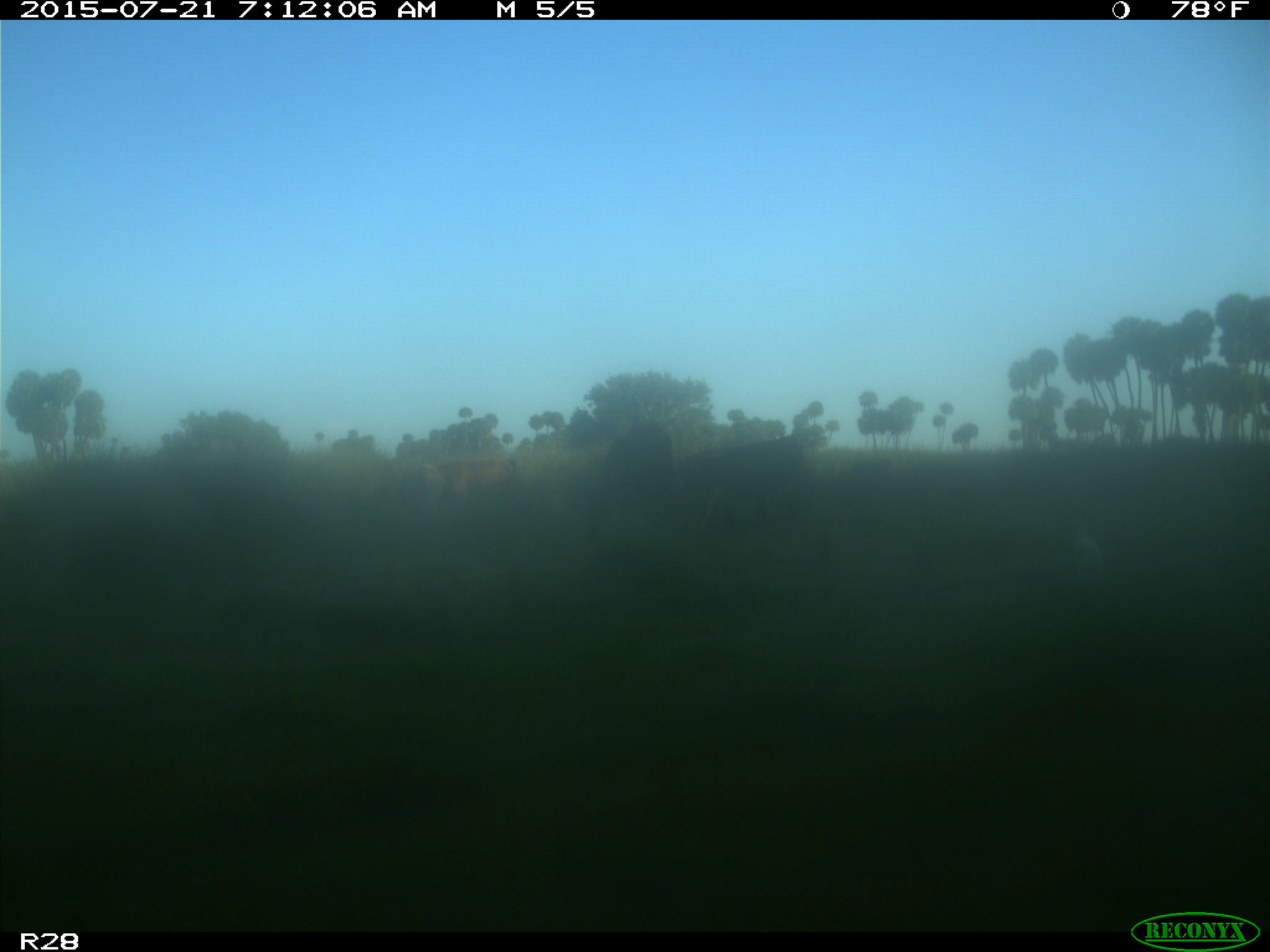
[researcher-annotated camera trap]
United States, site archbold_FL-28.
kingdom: Animalia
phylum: Chordata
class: Mammalia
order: Artiodactyla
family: Bovidae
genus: Bos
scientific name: Bos taurus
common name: domestic cow